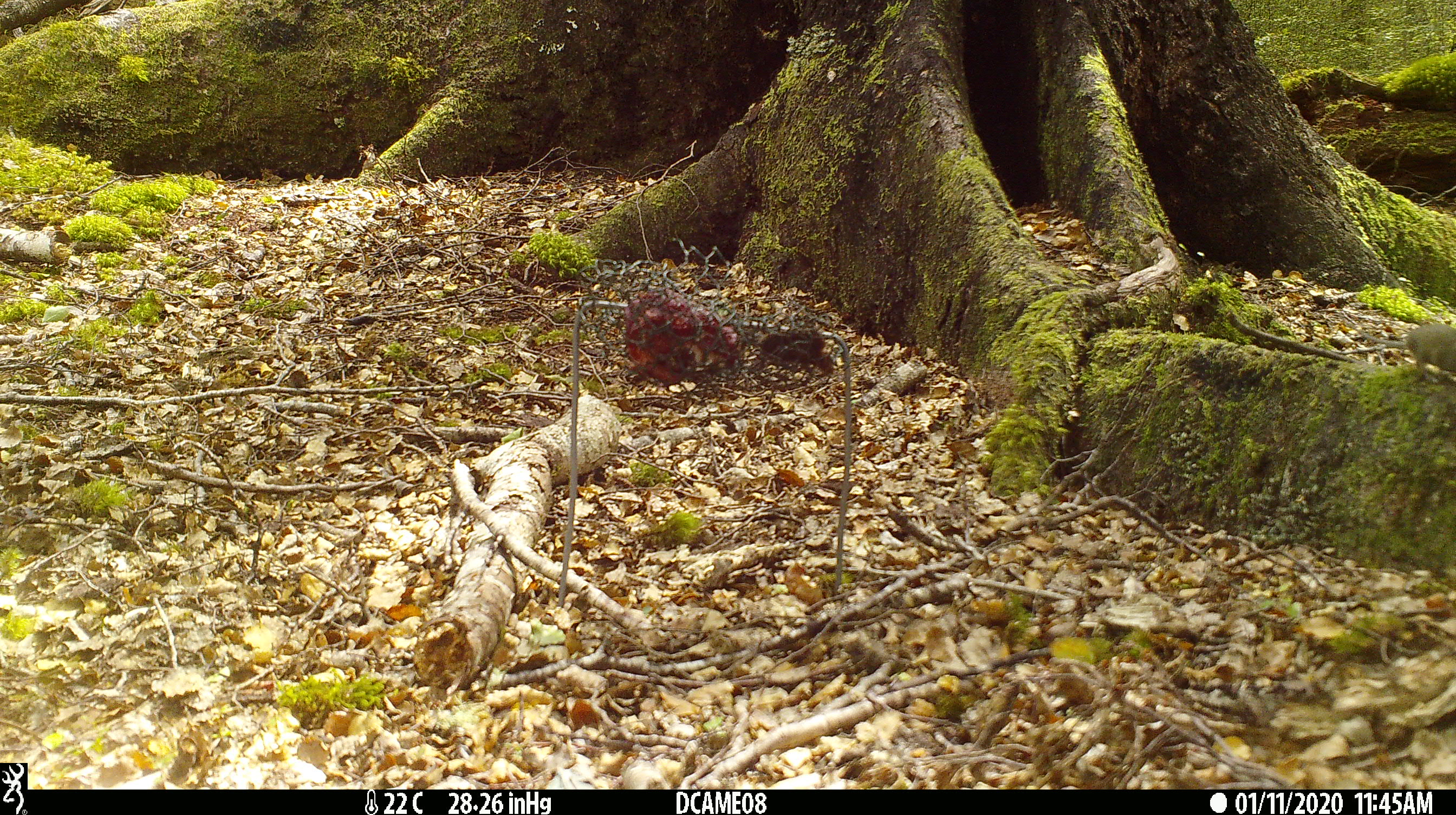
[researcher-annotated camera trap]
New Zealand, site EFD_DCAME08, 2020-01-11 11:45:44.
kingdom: Animalia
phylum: Chordata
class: Mammalia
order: Rodentia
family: Muridae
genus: Mus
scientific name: Mus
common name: mouse